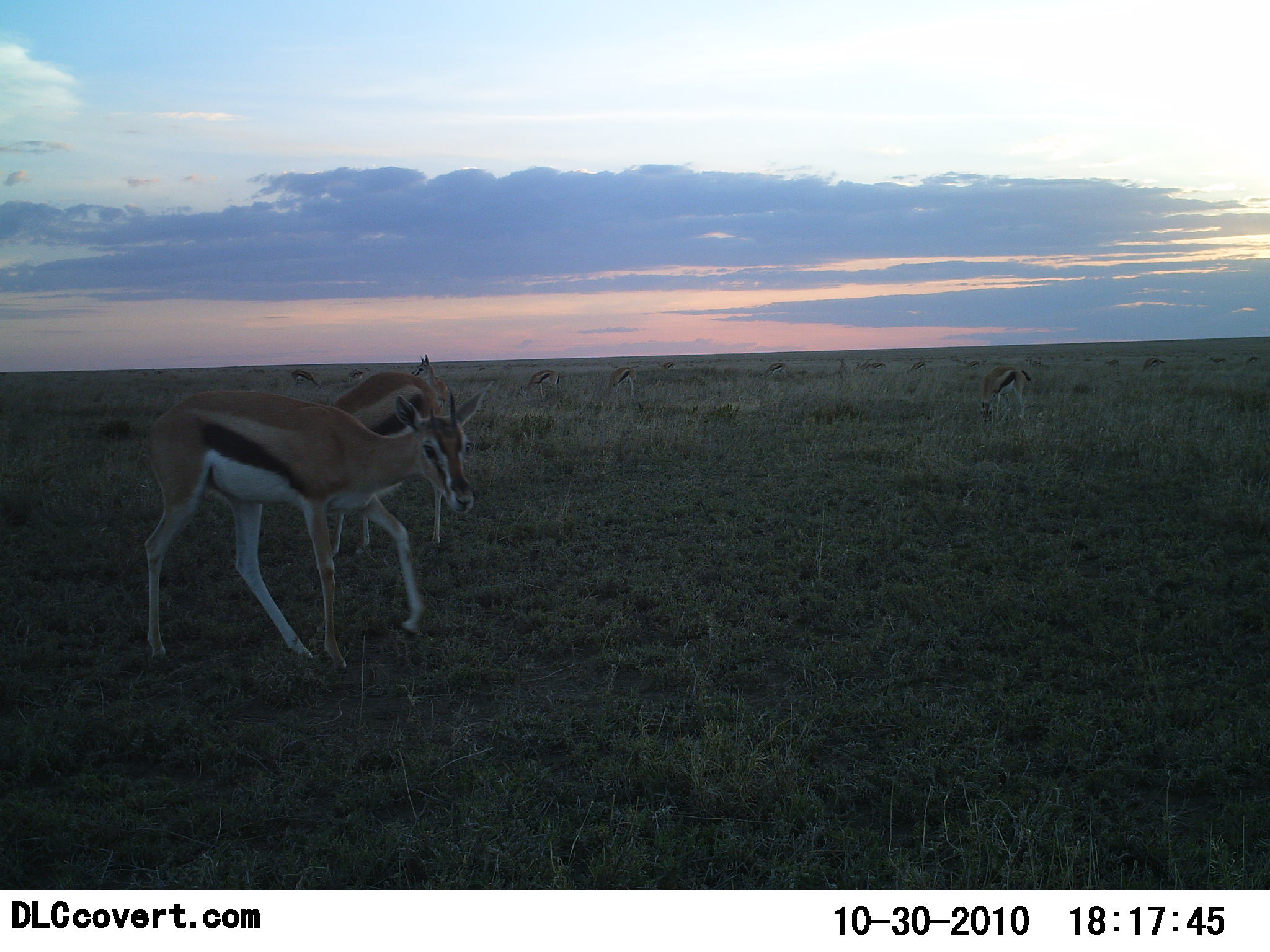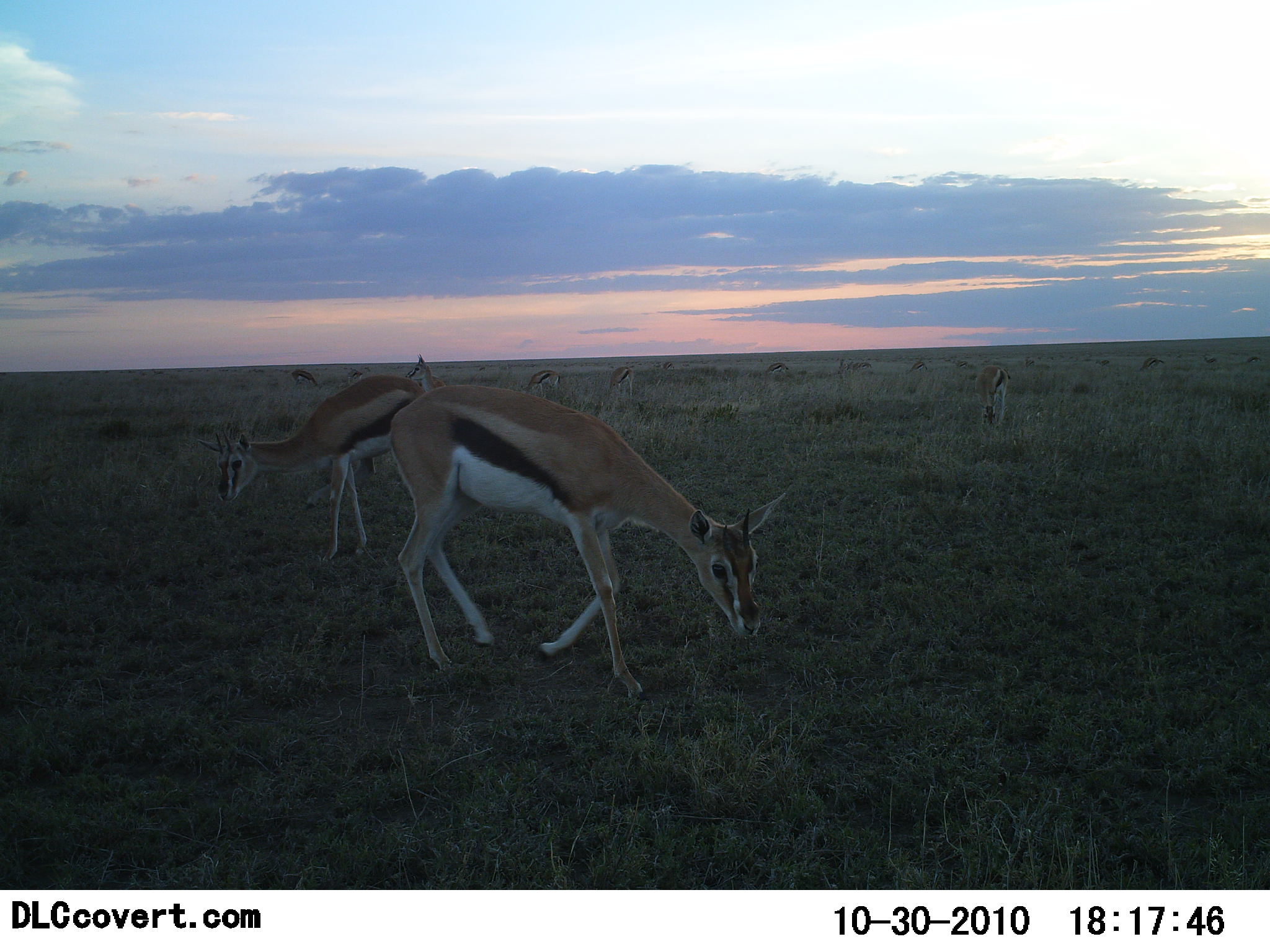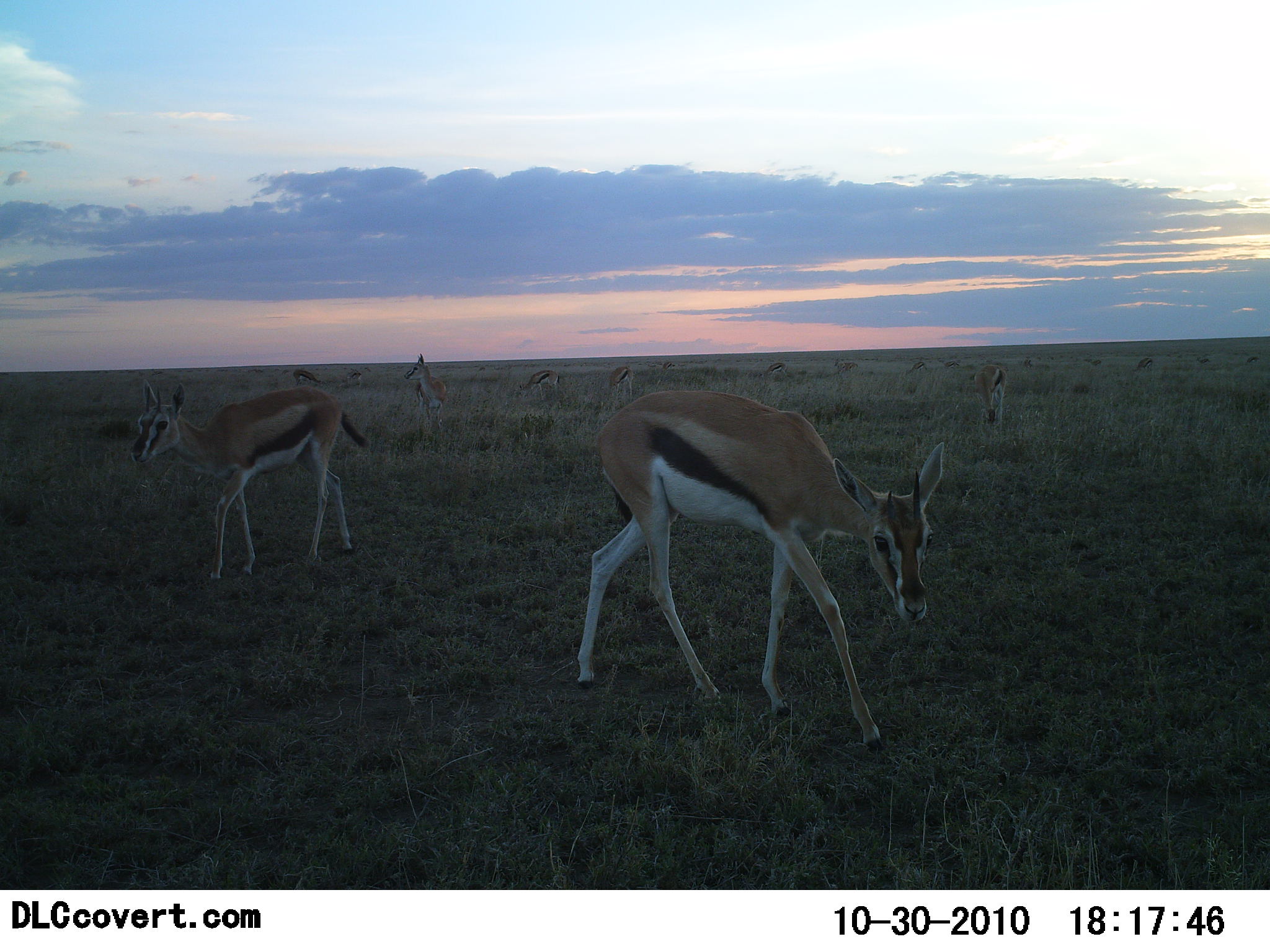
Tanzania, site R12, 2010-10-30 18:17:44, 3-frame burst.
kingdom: Animalia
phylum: Chordata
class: Mammalia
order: Artiodactyla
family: Bovidae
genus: Eudorcas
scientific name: Eudorcas thomsonii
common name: thomson's gazelle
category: gazellethomsons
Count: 8.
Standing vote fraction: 38%.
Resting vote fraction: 0%.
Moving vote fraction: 46%.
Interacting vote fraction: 0%.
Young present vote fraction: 0%.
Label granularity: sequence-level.